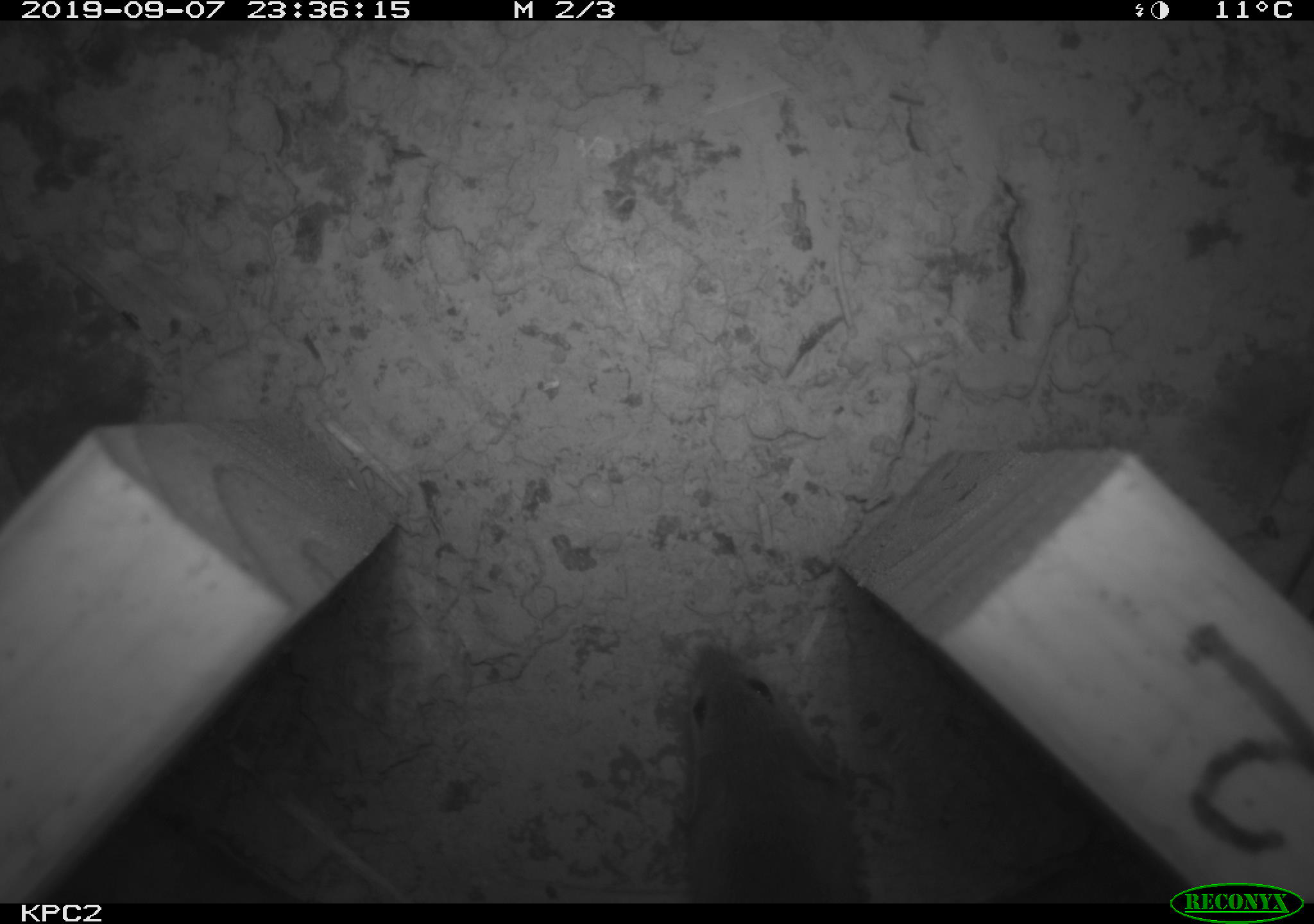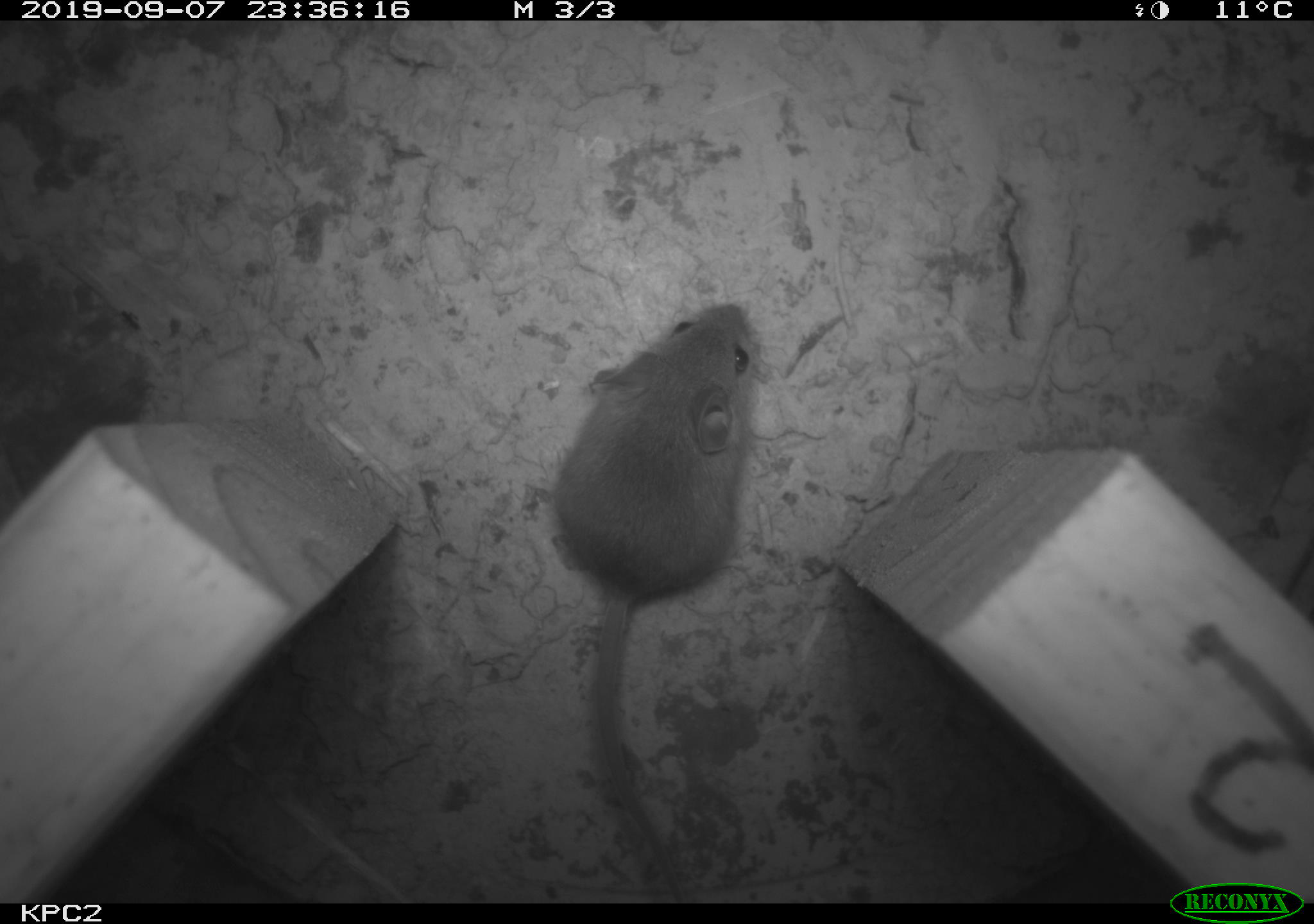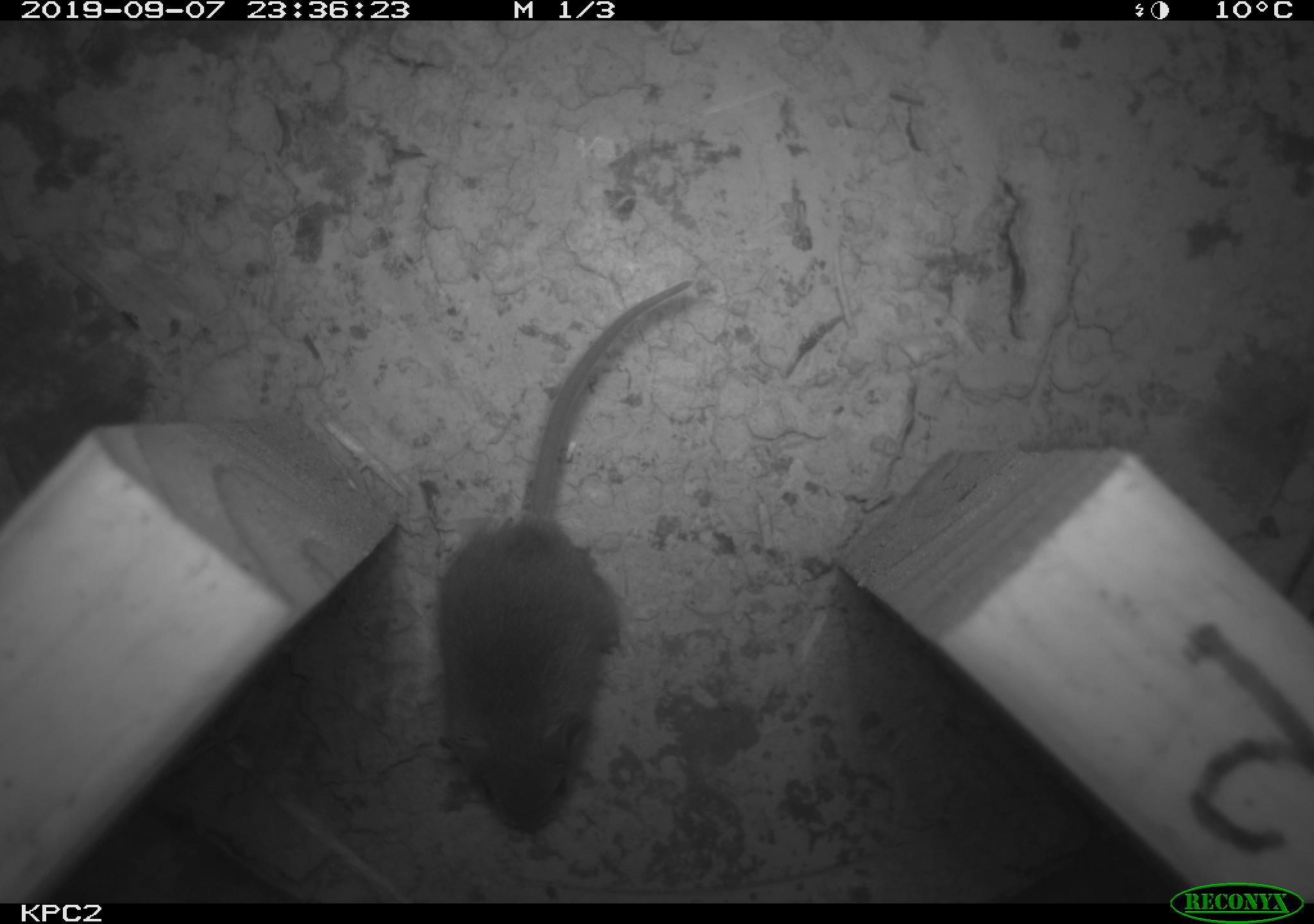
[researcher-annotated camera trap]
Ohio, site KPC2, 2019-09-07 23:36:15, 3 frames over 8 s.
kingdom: Animalia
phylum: Chordata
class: Mammalia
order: Rodentia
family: Cricetidae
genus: Peromyscus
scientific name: Peromyscus leucopus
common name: white-footed mouse